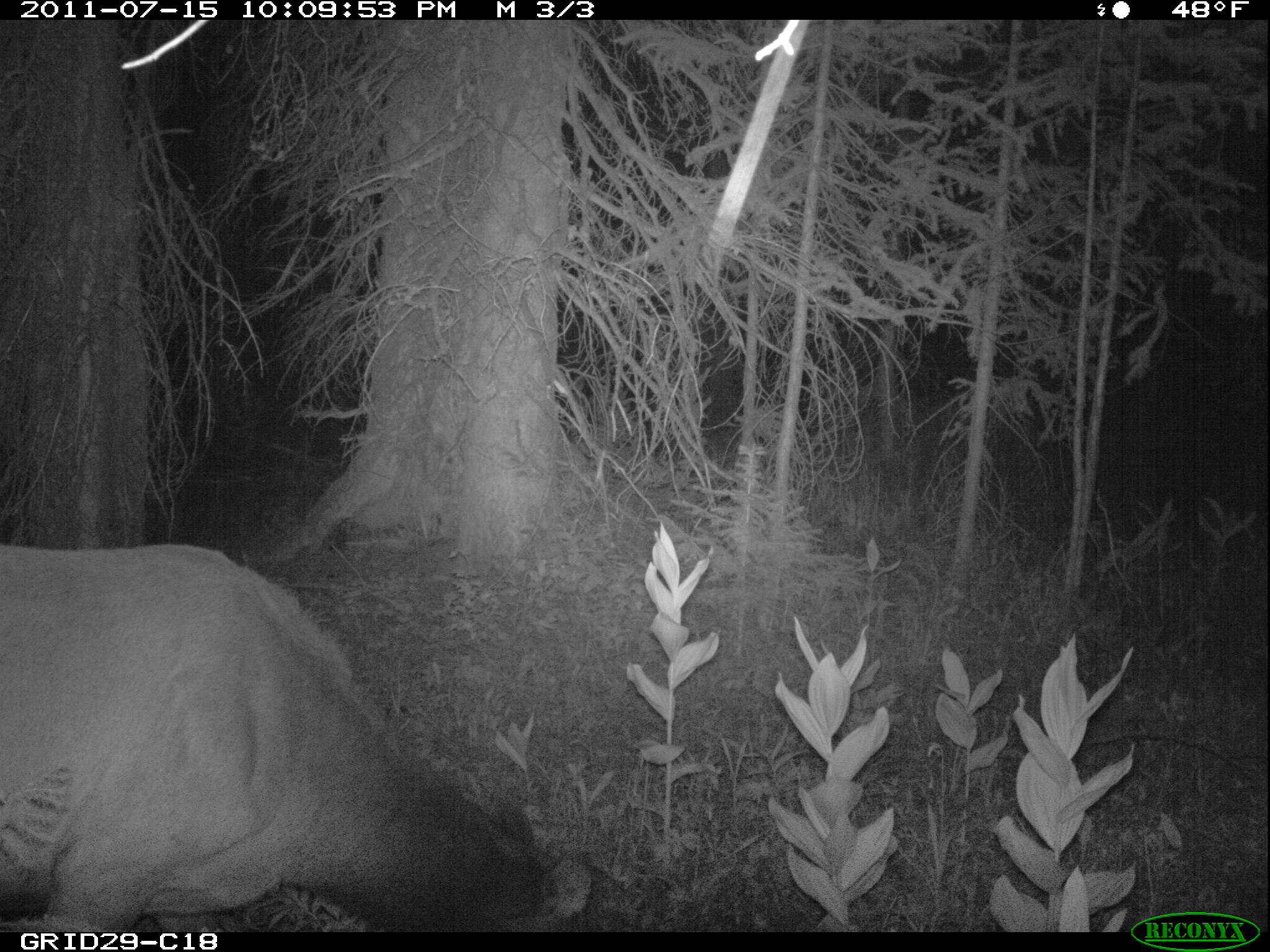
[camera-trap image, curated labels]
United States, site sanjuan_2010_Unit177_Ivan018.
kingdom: Animalia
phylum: Chordata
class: Mammalia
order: Artiodactyla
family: Cervidae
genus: Cervus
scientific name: Cervus elaphus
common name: red deer